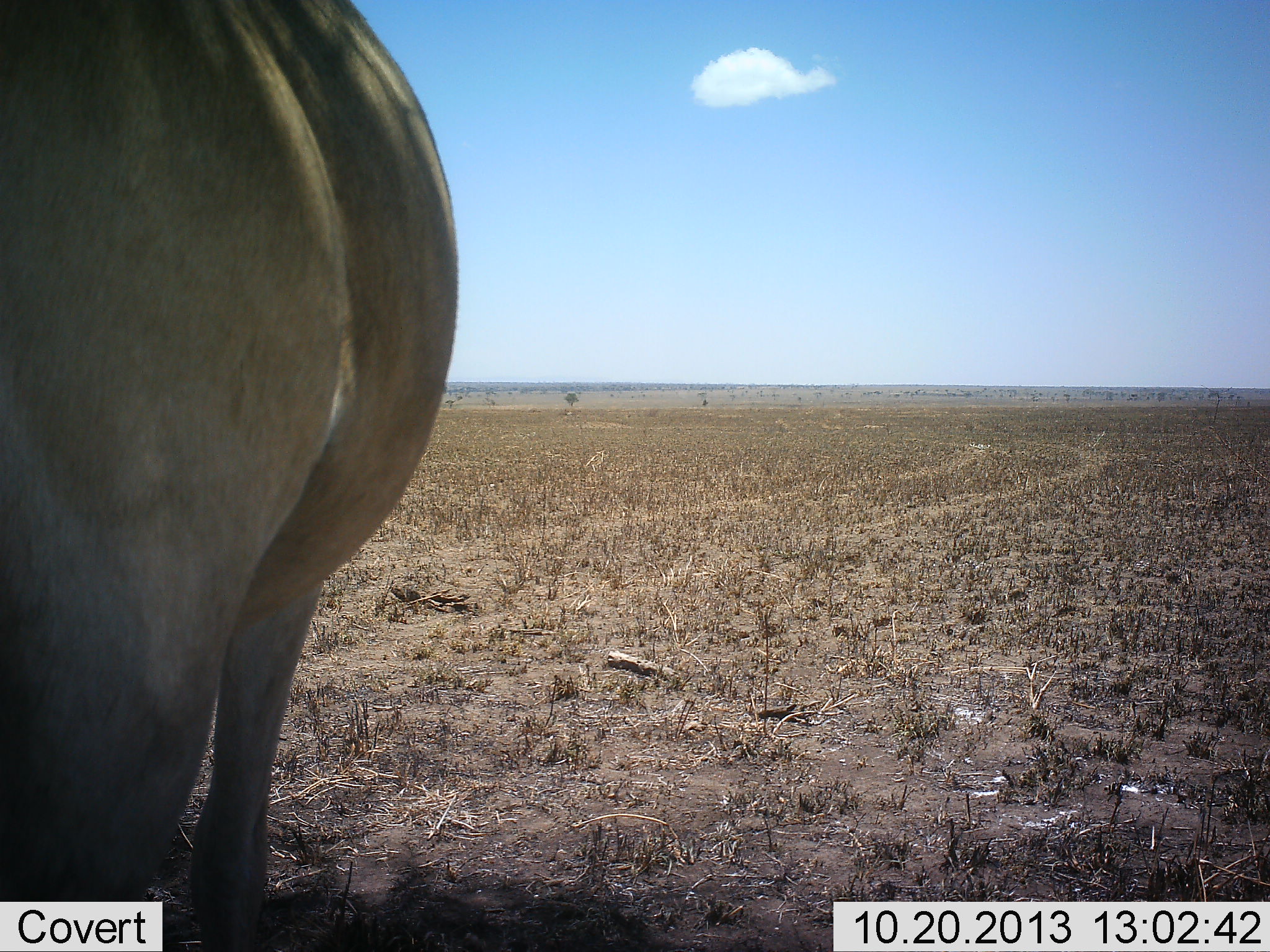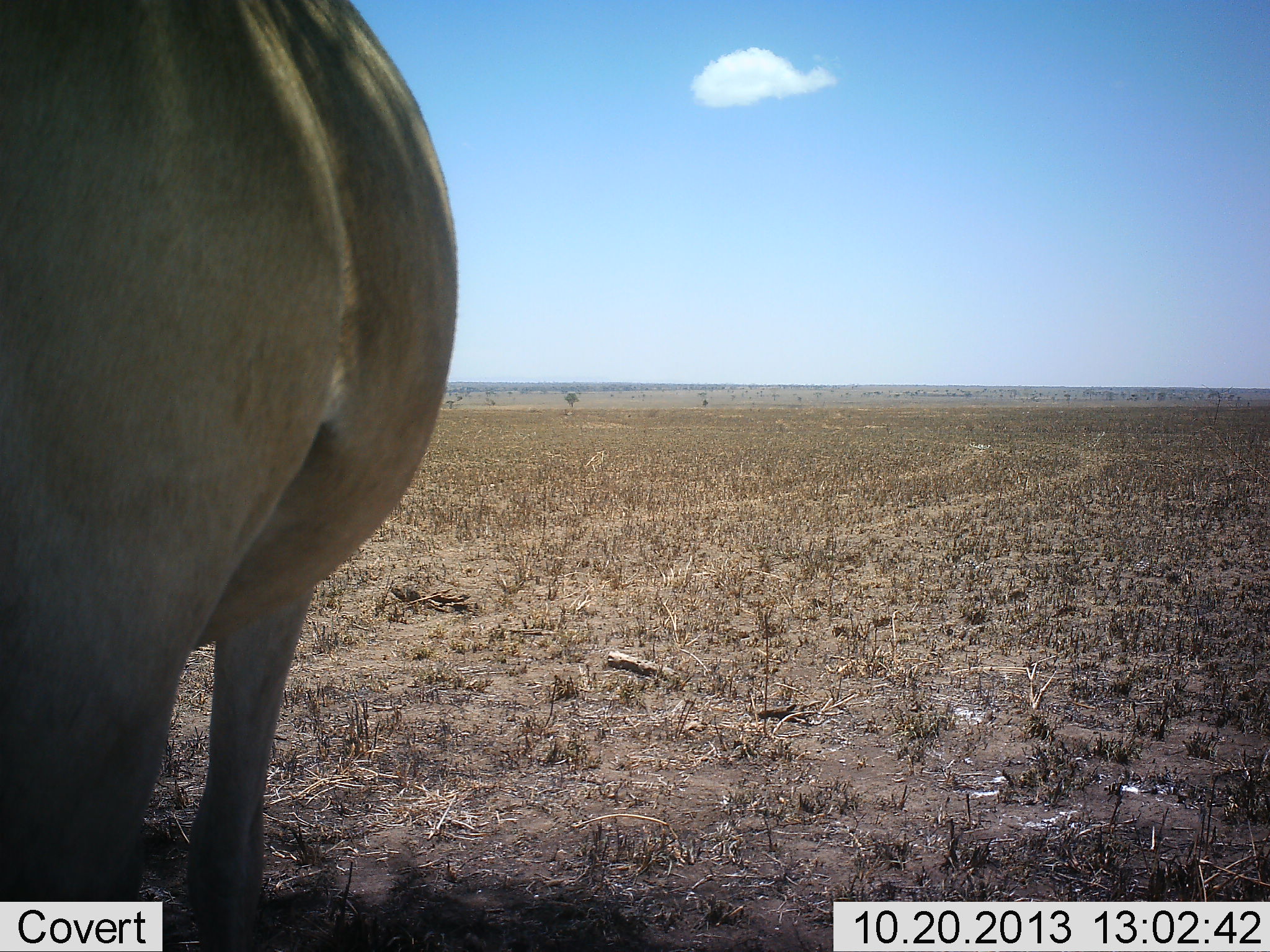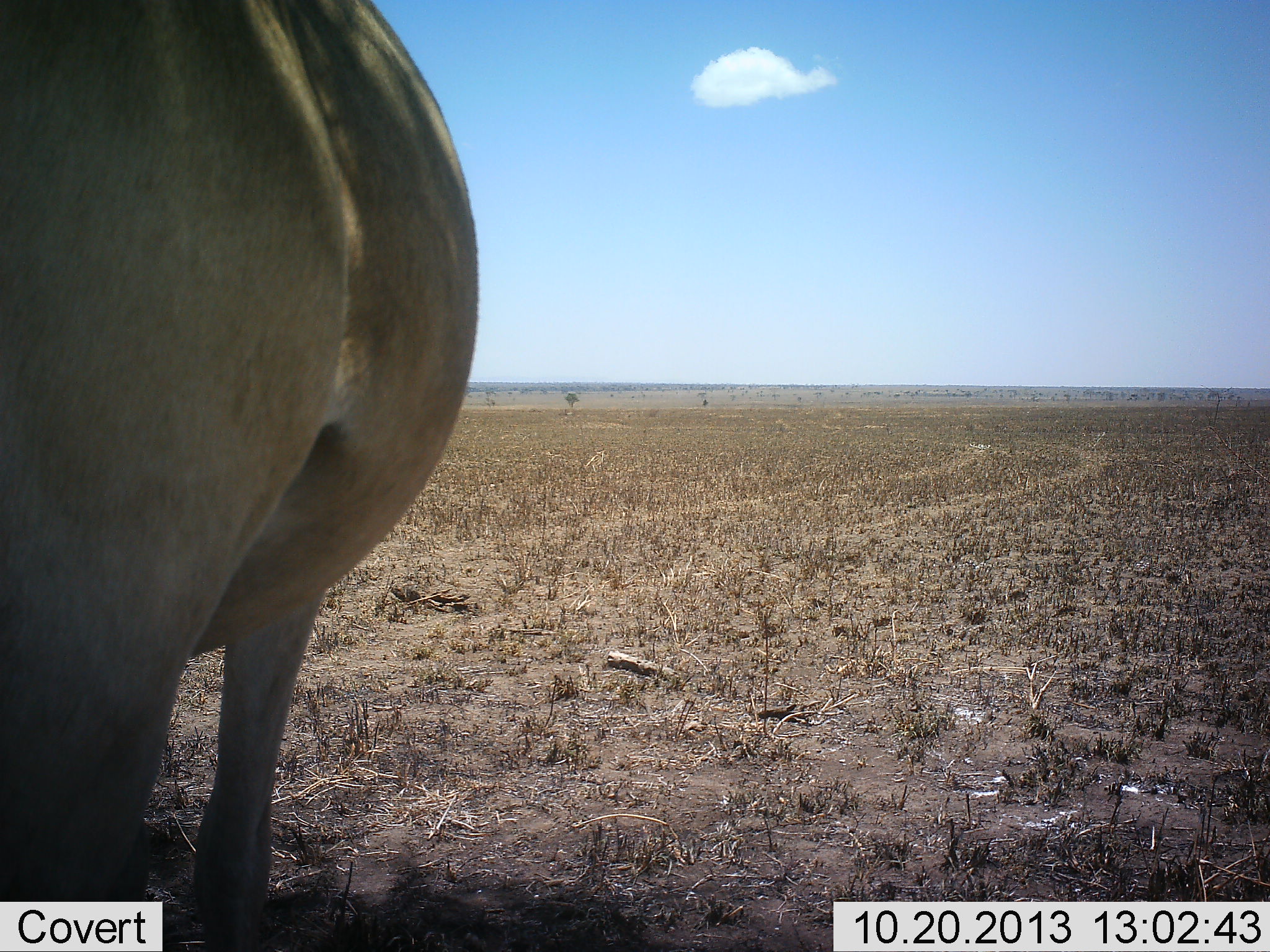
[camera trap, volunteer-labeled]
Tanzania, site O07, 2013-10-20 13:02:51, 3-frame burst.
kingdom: Animalia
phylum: Chordata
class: Mammalia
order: Artiodactyla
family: Bovidae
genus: Alcelaphus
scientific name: Alcelaphus buselaphus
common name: hartebeest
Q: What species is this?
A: Hartebeest (Alcelaphus buselaphus).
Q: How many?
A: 1.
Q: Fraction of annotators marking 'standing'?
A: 100%.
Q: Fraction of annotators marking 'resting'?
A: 0%.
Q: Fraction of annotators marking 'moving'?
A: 0%.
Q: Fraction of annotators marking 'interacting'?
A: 0%.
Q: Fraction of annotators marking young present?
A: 0%.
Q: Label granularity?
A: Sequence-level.